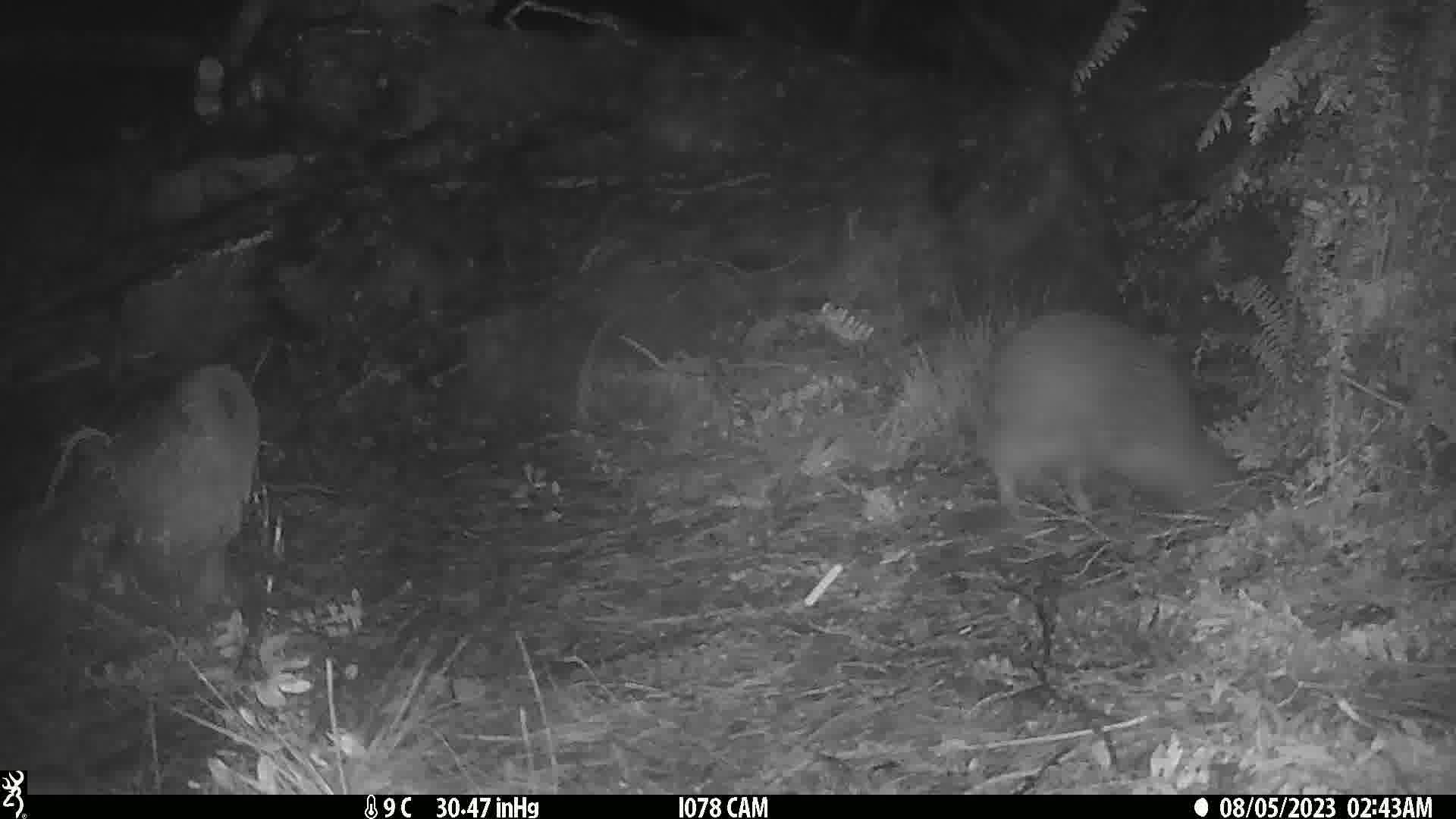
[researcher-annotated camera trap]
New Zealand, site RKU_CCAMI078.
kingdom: Animalia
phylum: Chordata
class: Aves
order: Apterygiformes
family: Apterygidae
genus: Apteryx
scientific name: Apteryx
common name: kiwi